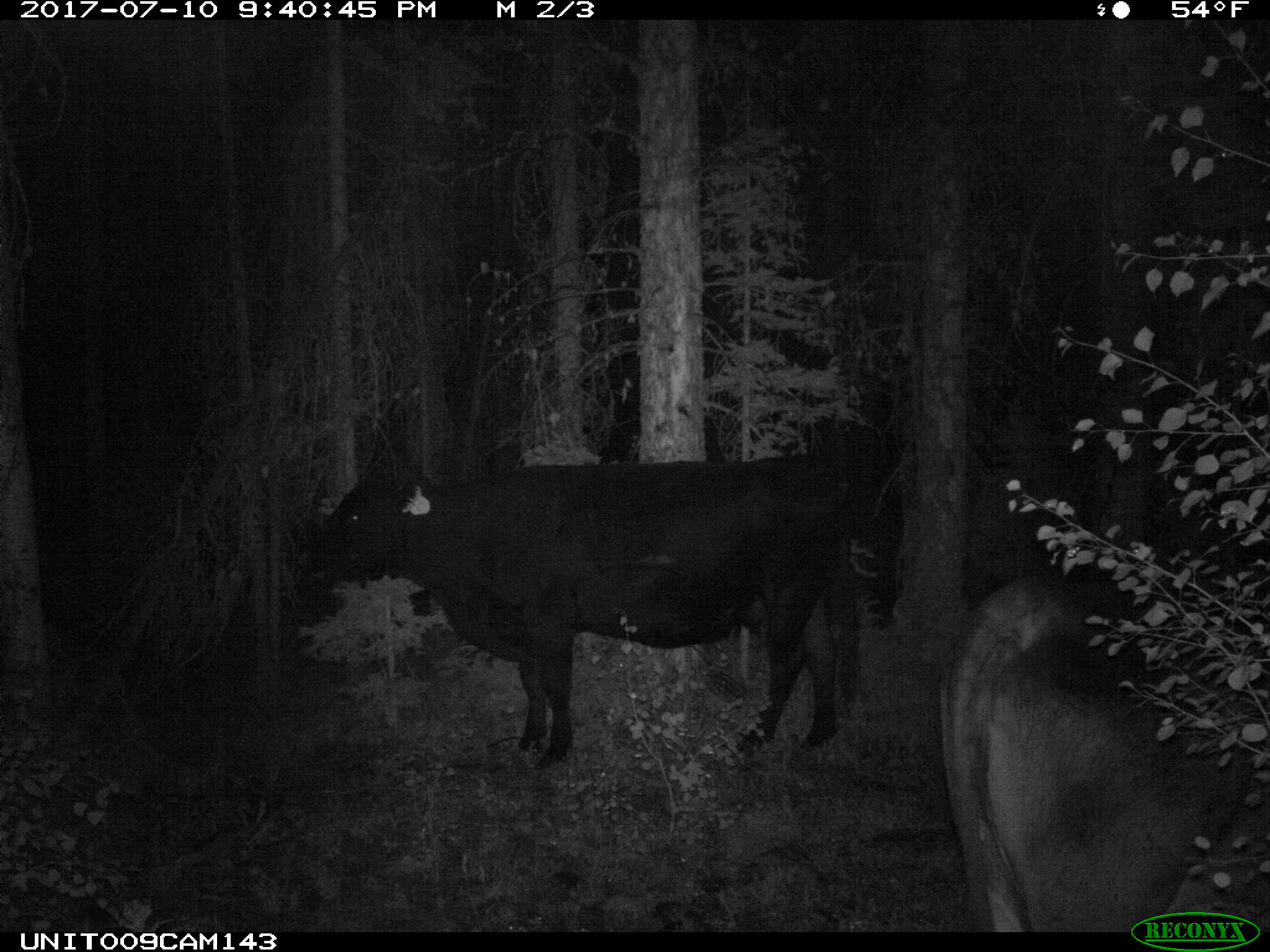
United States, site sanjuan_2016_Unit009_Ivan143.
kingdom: Animalia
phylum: Chordata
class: Mammalia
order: Artiodactyla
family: Bovidae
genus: Bos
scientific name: Bos taurus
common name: domestic cow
Bos taurus (domestic cow).